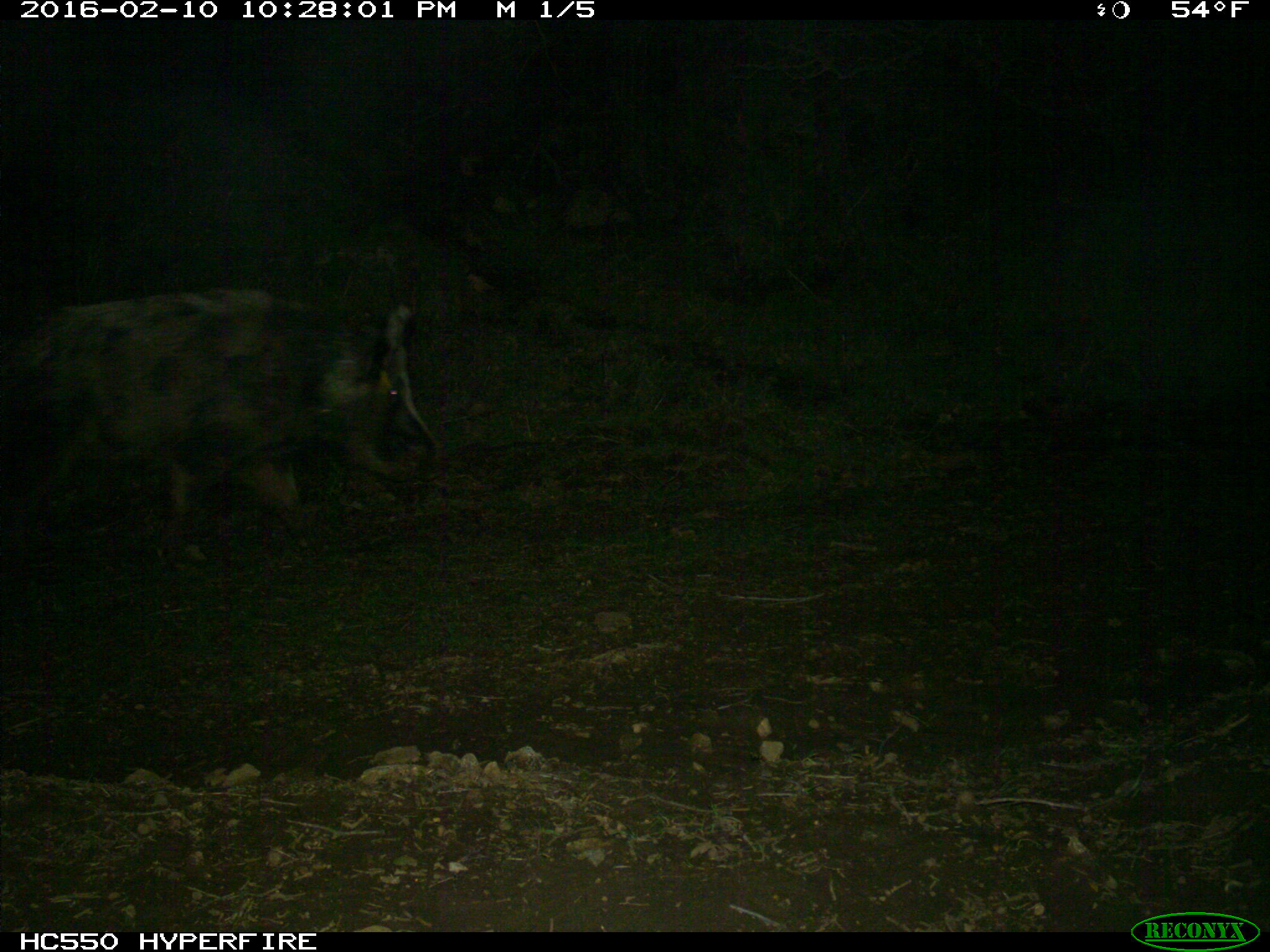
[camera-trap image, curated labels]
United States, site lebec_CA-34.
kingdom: Animalia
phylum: Chordata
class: Mammalia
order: Artiodactyla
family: Suidae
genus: Sus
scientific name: Sus scrofa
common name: wild boar